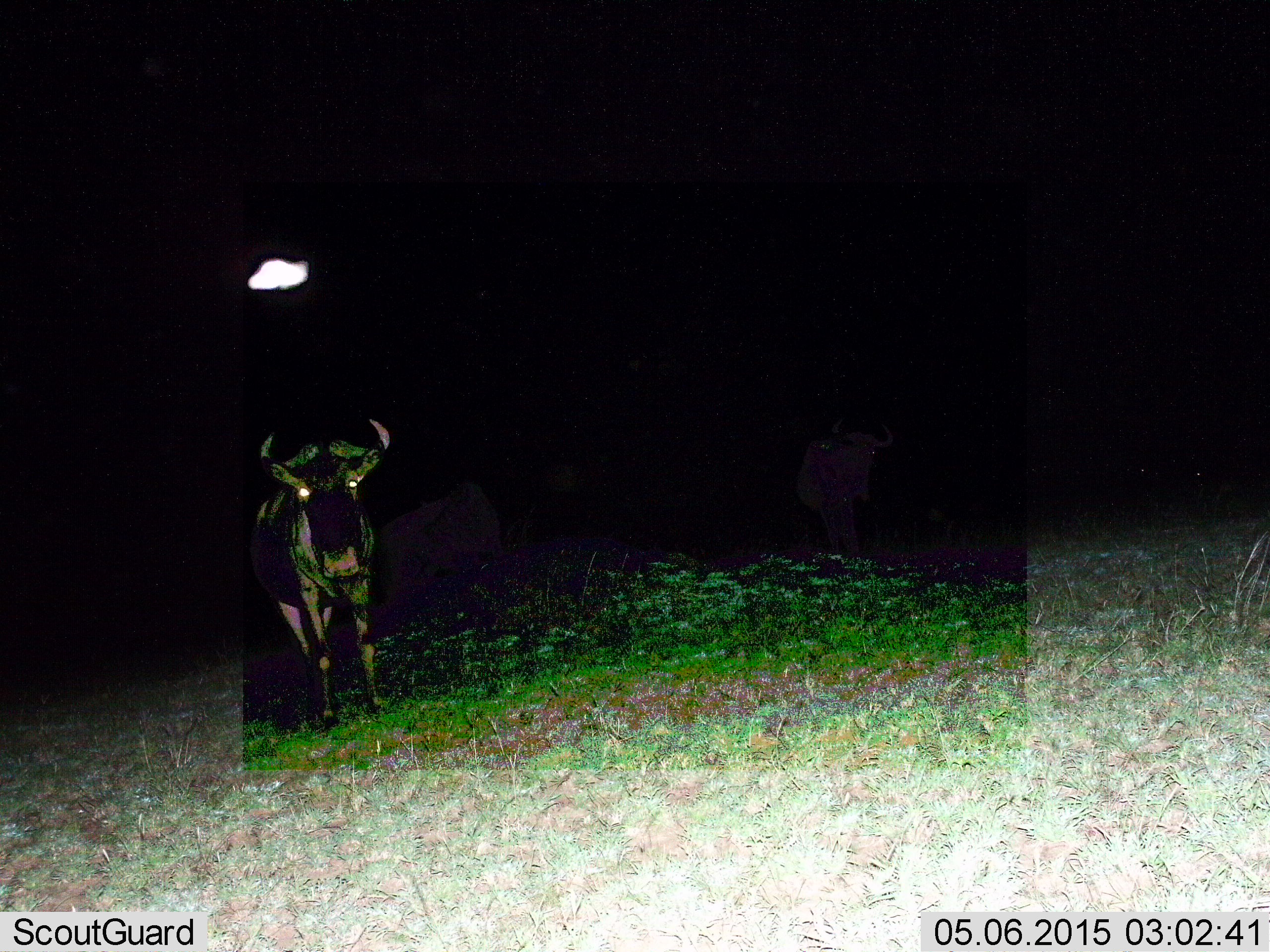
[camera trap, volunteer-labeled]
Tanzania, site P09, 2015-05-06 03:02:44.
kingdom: Animalia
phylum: Chordata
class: Mammalia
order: Artiodactyla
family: Bovidae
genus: Connochaetes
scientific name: Connochaetes taurinus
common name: blue wildebeest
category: wildebeest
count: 1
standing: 91%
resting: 0%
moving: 18%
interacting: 0%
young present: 0%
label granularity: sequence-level